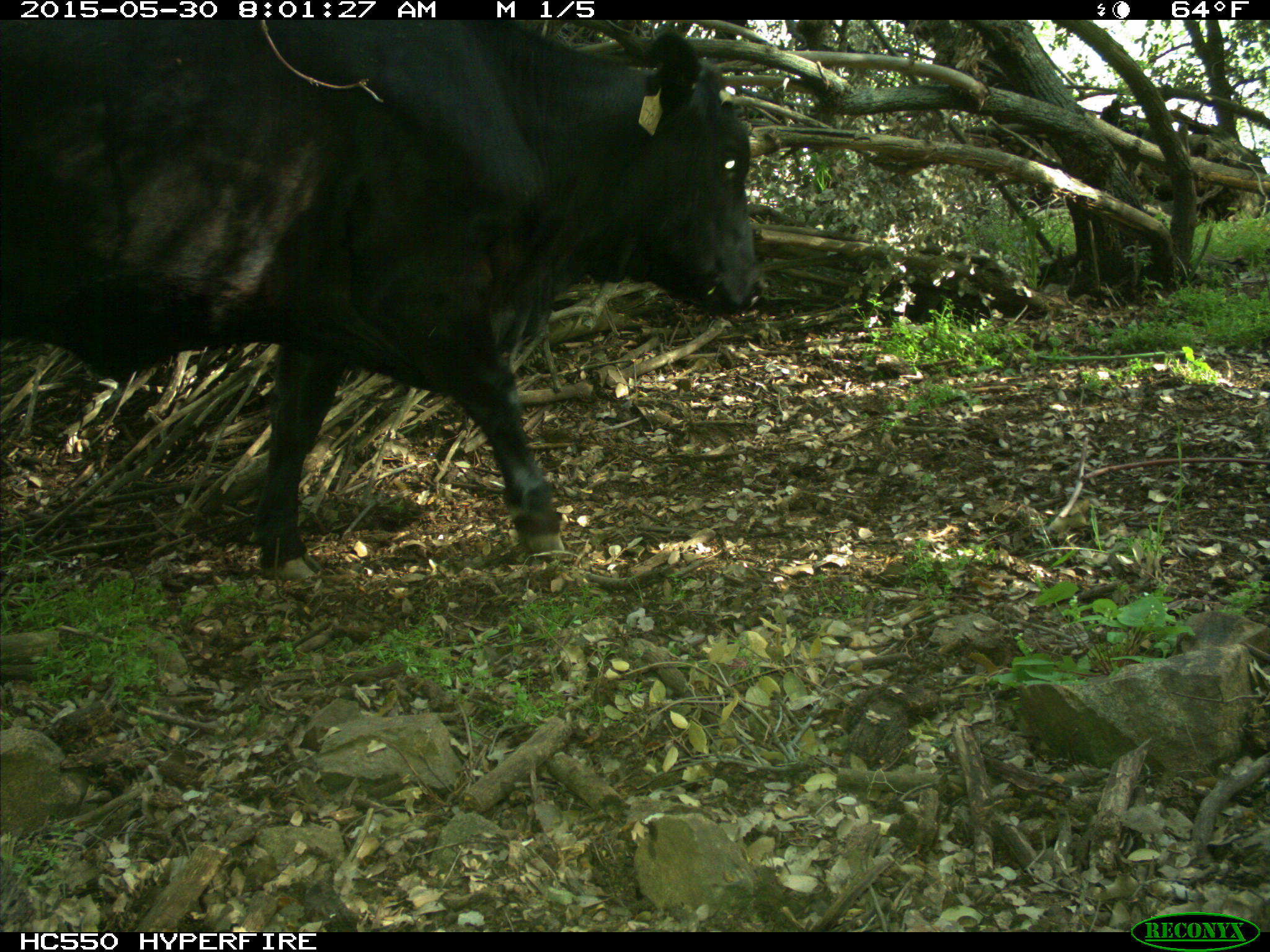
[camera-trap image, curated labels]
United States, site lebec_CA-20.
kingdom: Animalia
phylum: Chordata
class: Mammalia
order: Artiodactyla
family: Bovidae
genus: Bos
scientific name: Bos taurus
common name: domestic cow